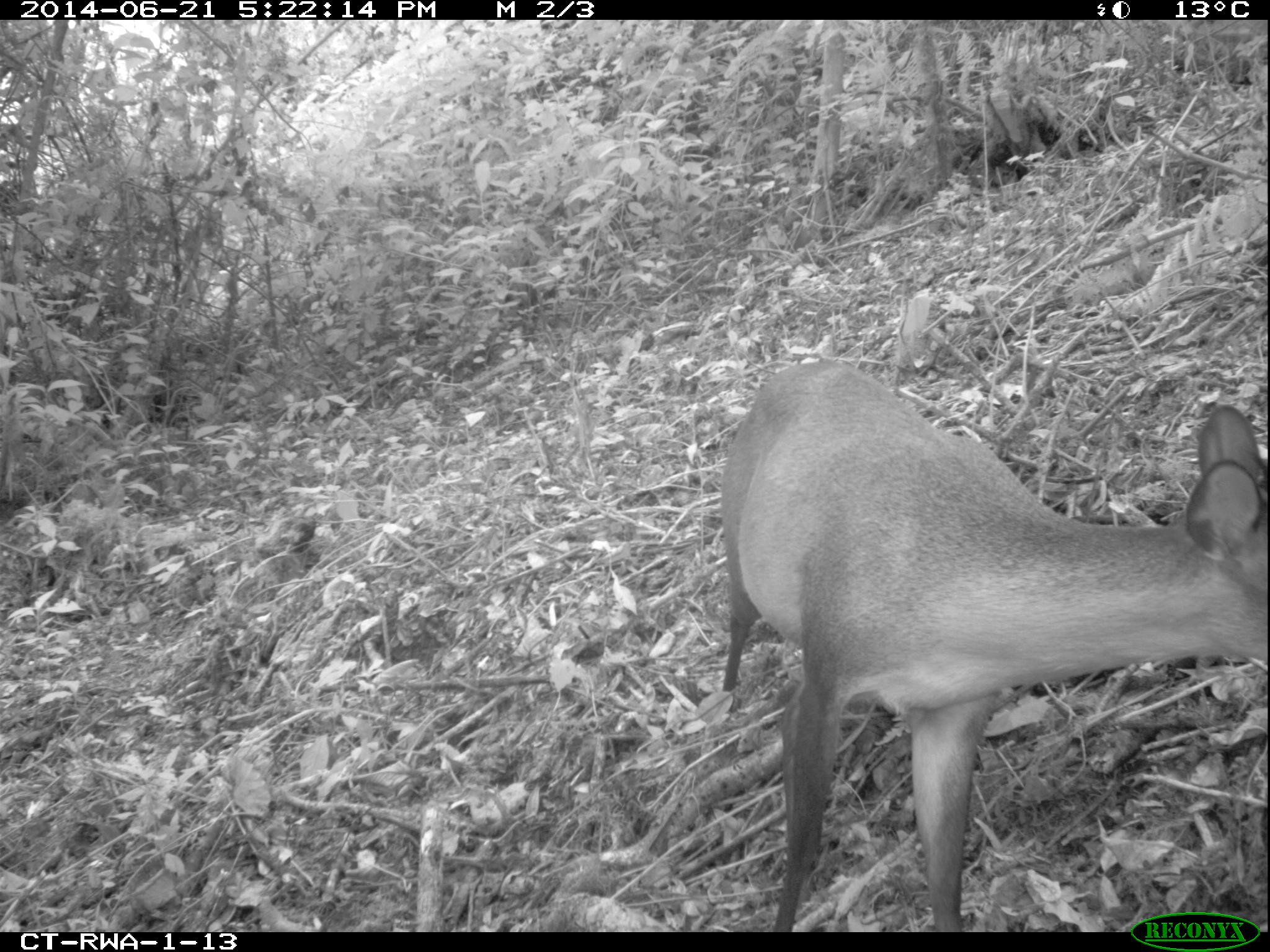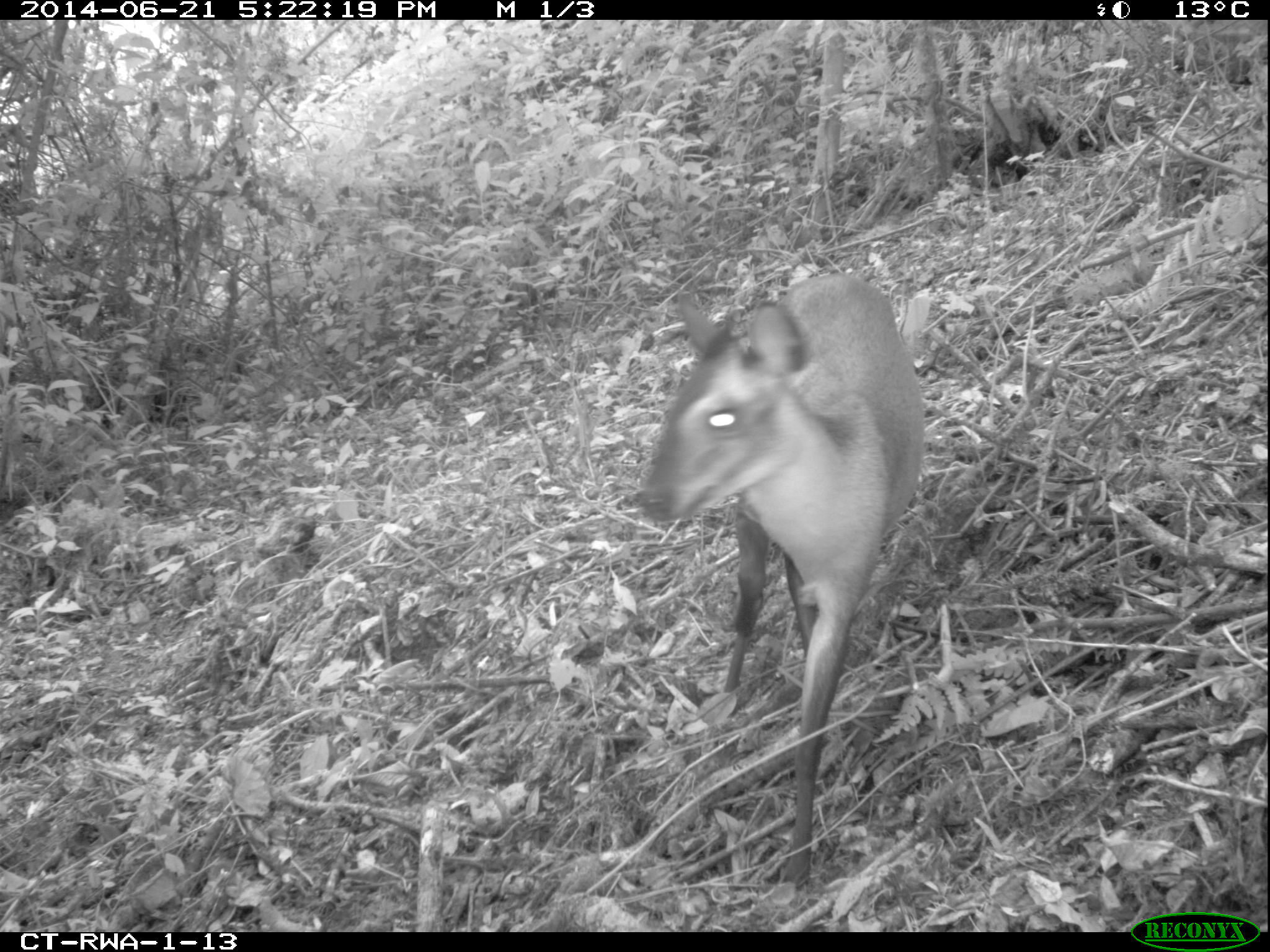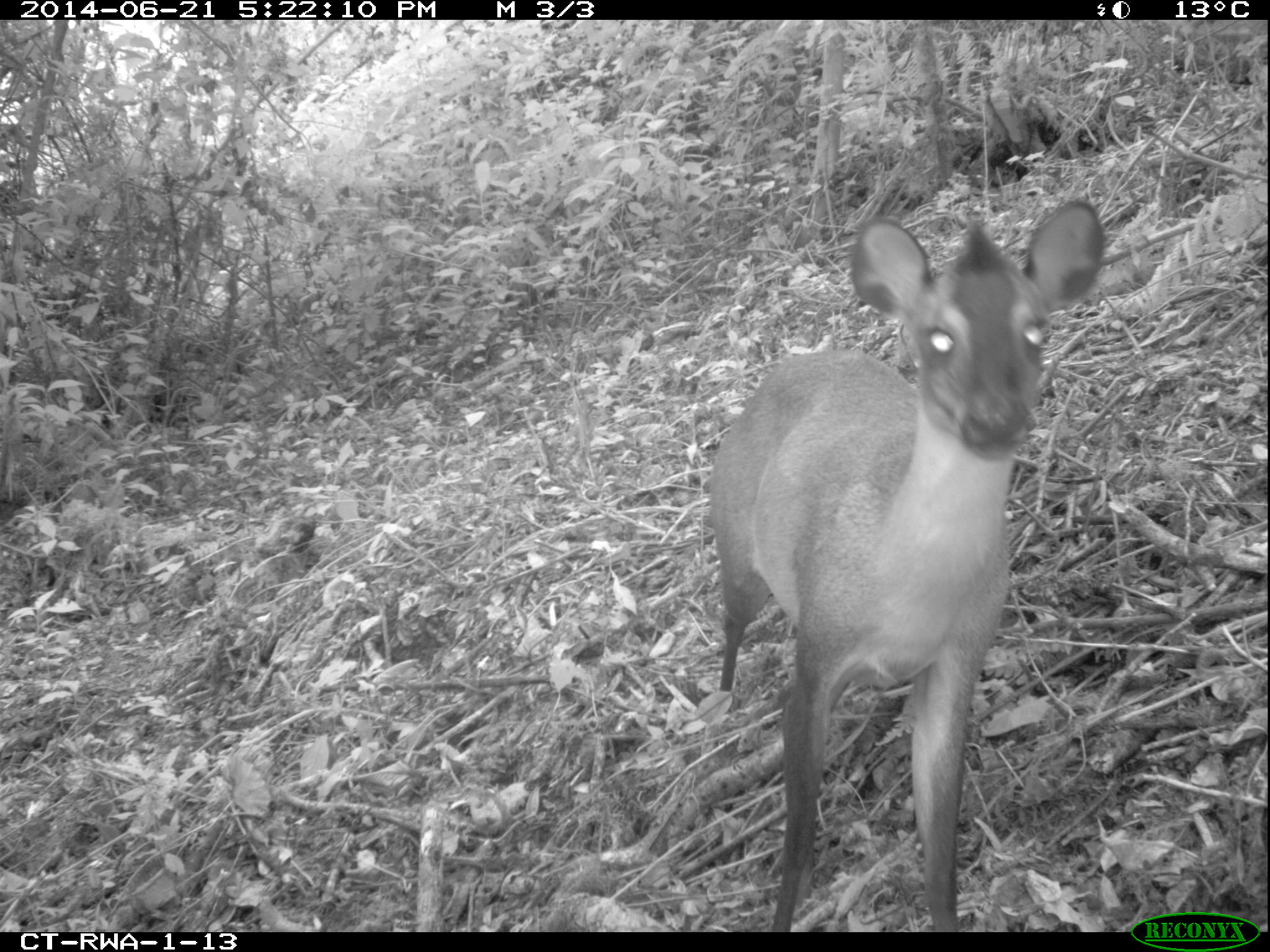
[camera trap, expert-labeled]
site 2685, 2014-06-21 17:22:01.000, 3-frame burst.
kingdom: Animalia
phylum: Chordata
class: Mammalia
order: Artiodactyla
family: Bovidae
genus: Cephalophus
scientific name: Cephalophus nigrifrons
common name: black-fronted duiker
Cephalophus nigrifrons (black-fronted duiker), count 1.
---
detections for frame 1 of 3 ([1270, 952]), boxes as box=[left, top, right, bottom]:
cephalophus nigrifrons: box=[717, 361, 1266, 928]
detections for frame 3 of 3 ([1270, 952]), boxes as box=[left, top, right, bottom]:
cephalophus nigrifrons: box=[709, 200, 1103, 928]